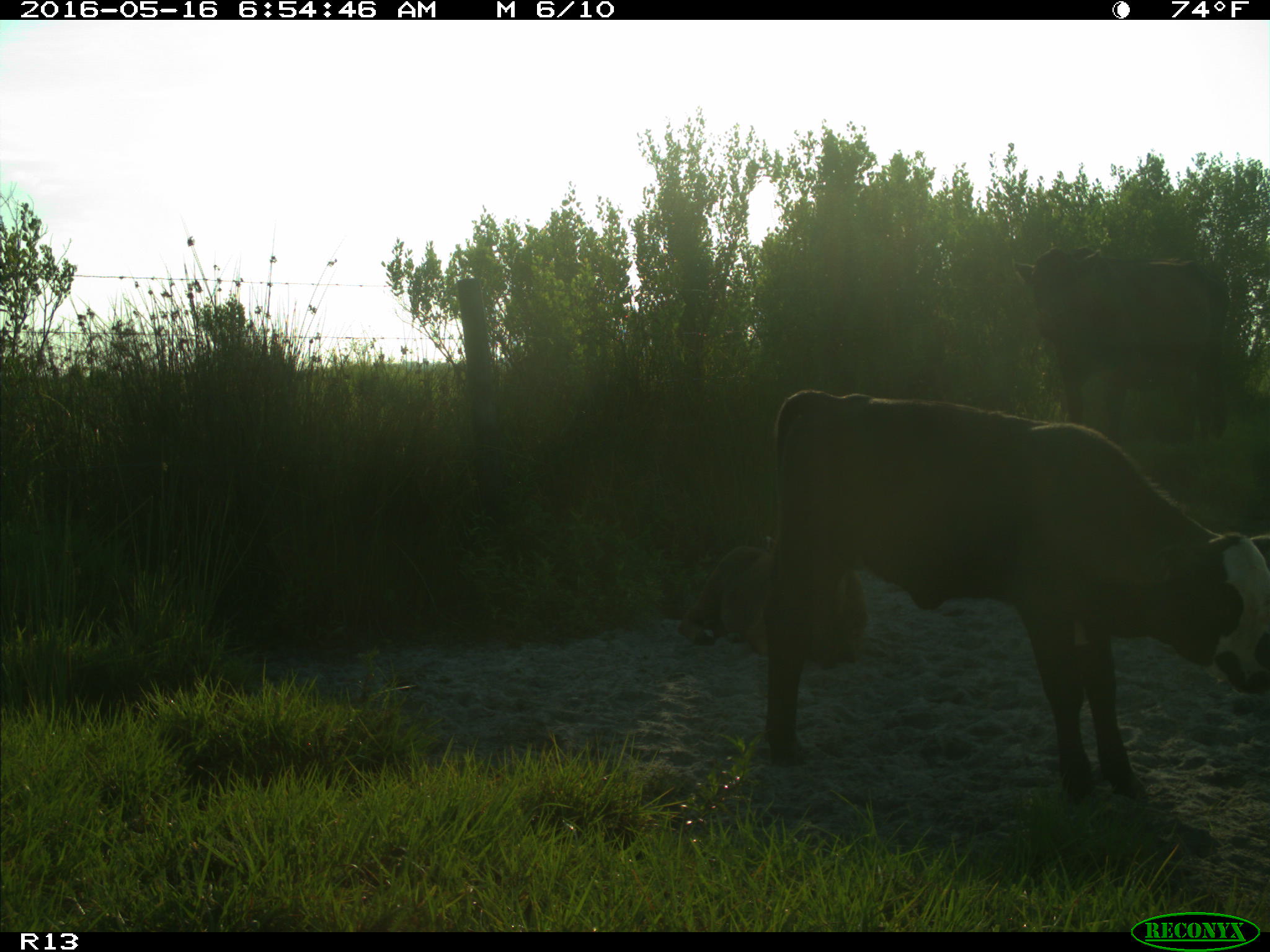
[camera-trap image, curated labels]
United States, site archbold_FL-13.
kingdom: Animalia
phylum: Chordata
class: Mammalia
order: Artiodactyla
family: Bovidae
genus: Bos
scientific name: Bos taurus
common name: domestic cow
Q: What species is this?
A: Bos taurus (domestic cow).